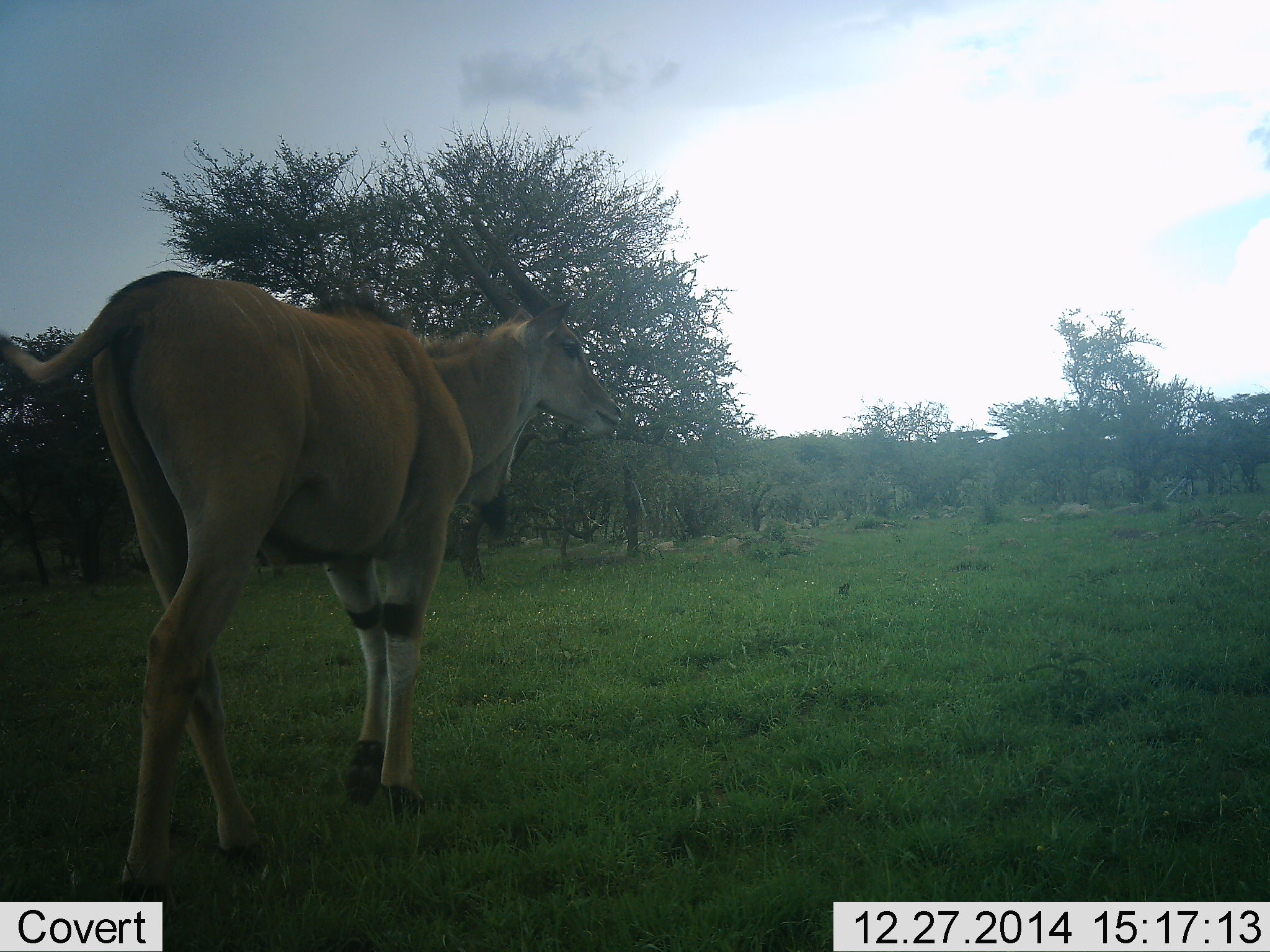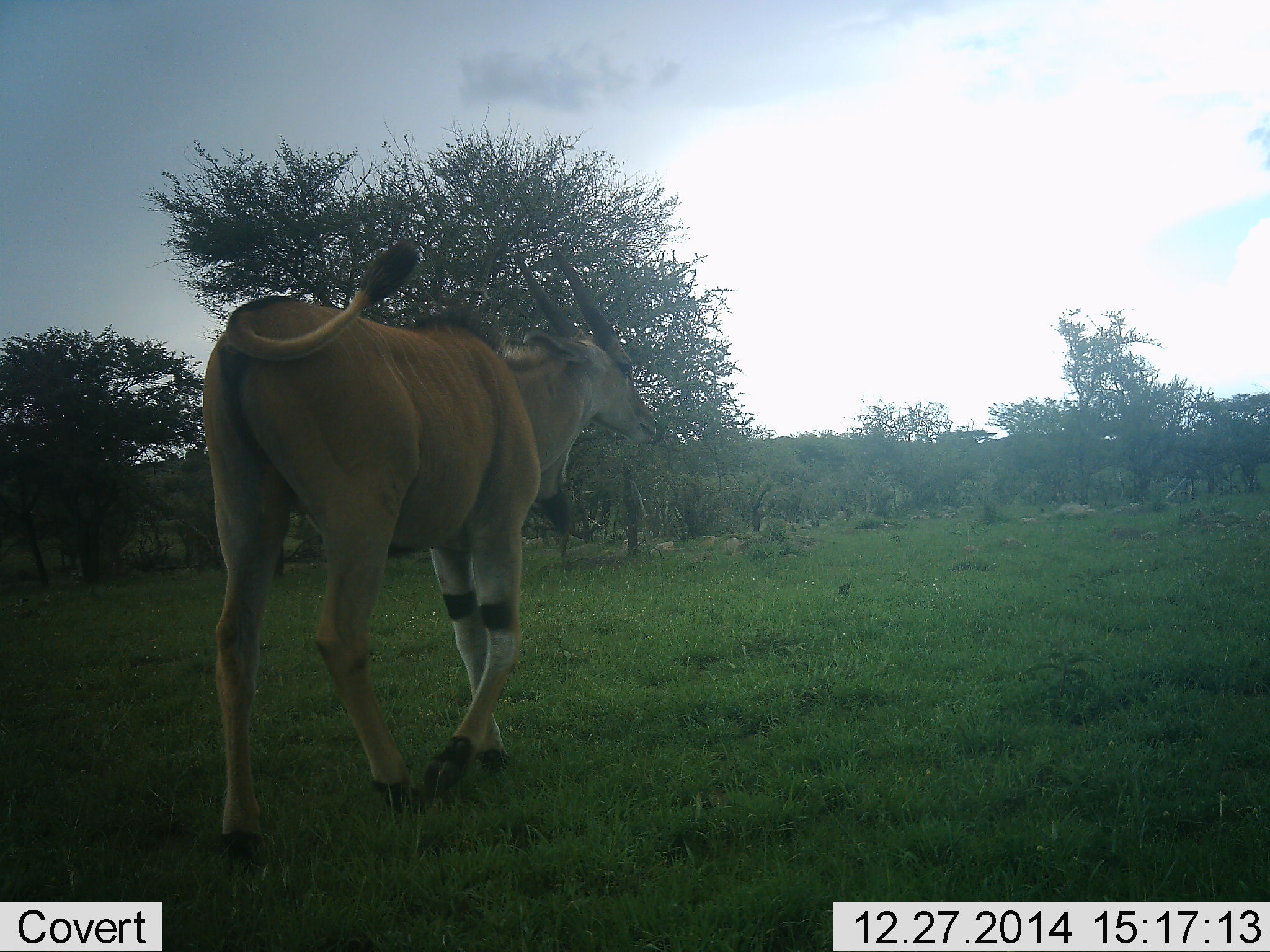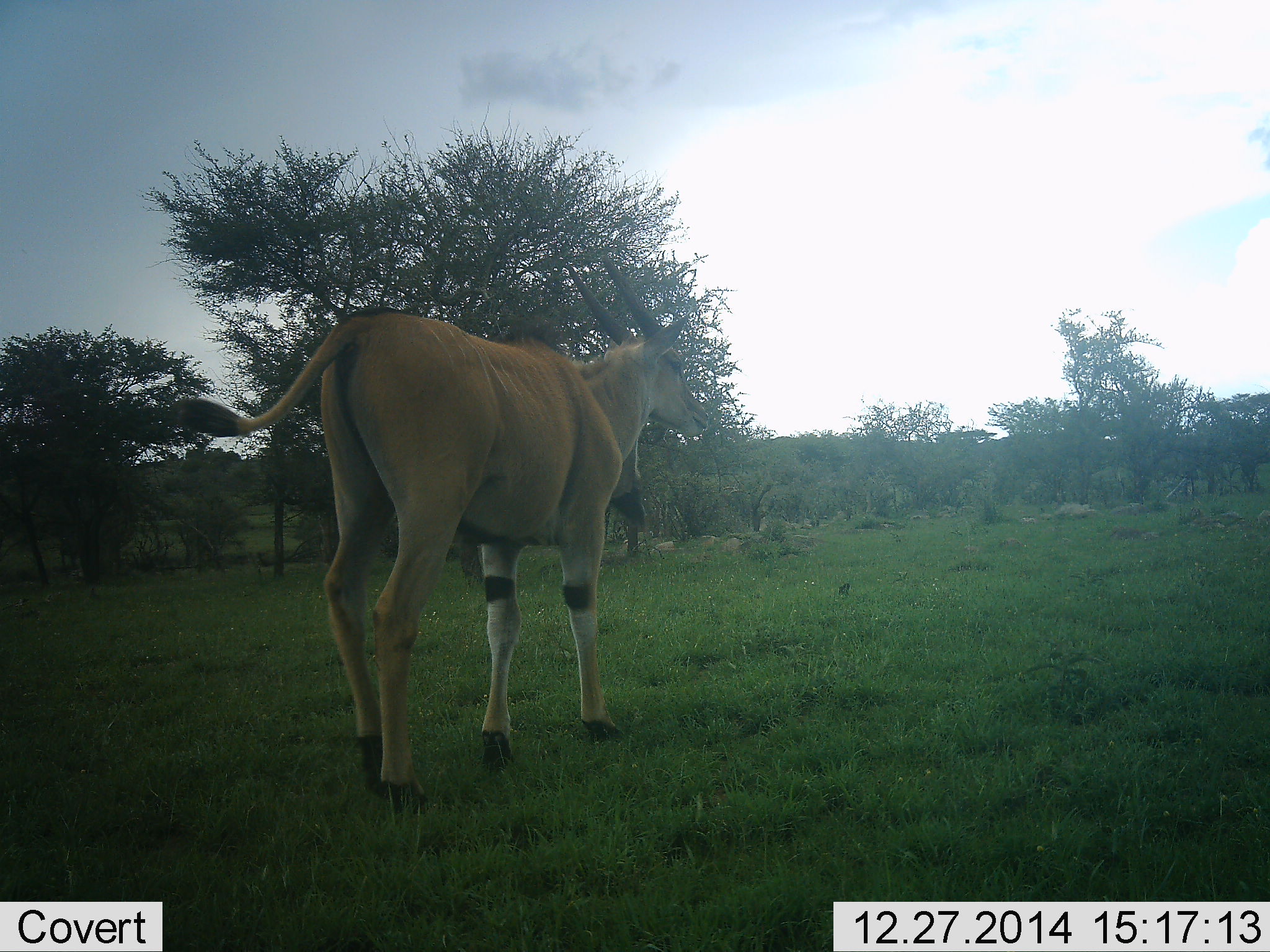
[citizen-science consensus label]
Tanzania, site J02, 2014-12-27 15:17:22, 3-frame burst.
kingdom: Animalia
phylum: Chordata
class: Mammalia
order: Artiodactyla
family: Bovidae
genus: Tragelaphus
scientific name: Tragelaphus oryx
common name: eland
Eland (Tragelaphus oryx), count 1. Behavior (volunteer vote fractions): standing 0%, resting 0%, moving 100%, interacting 0%. Young present (vote fraction): 0%. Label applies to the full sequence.